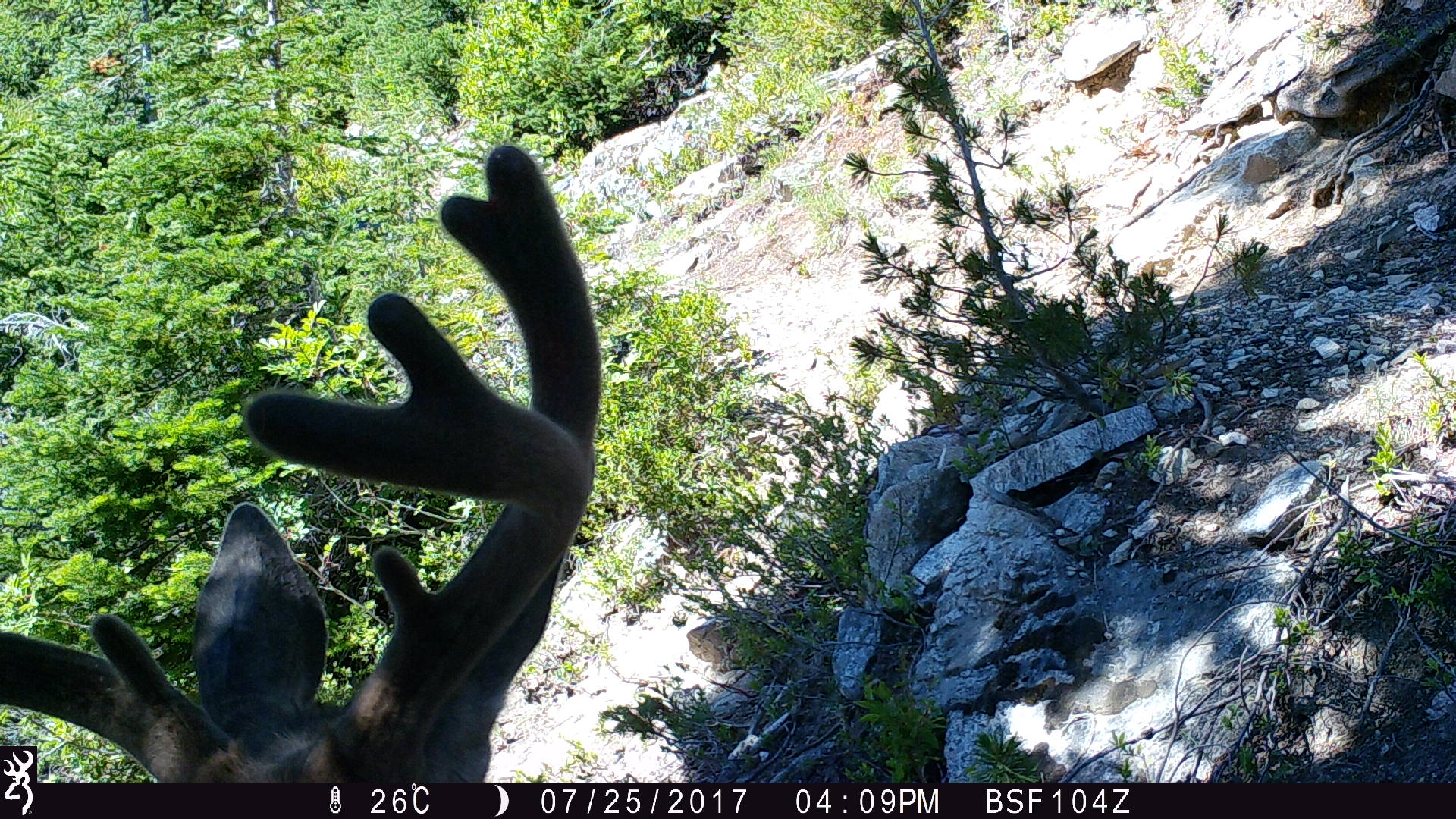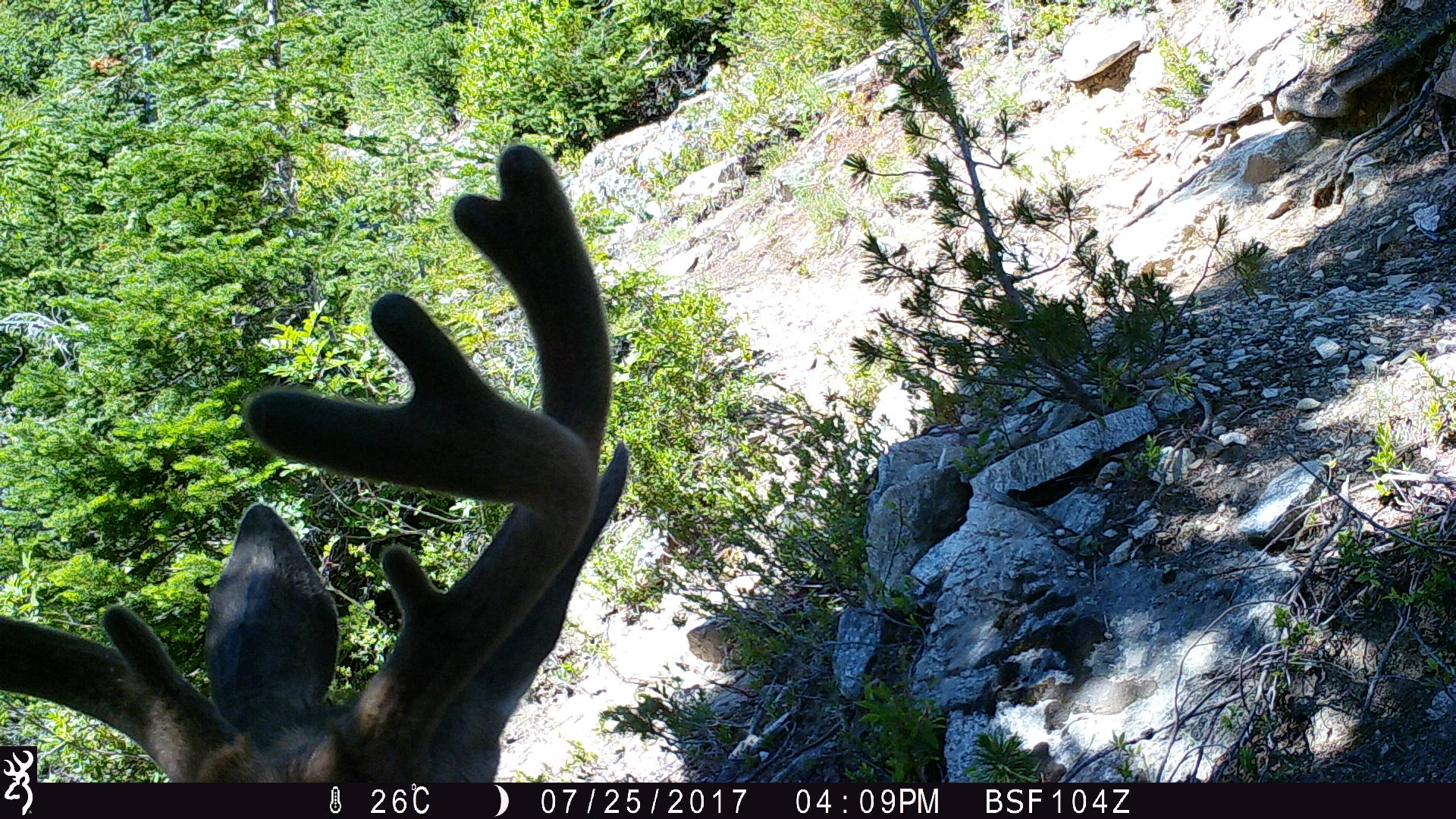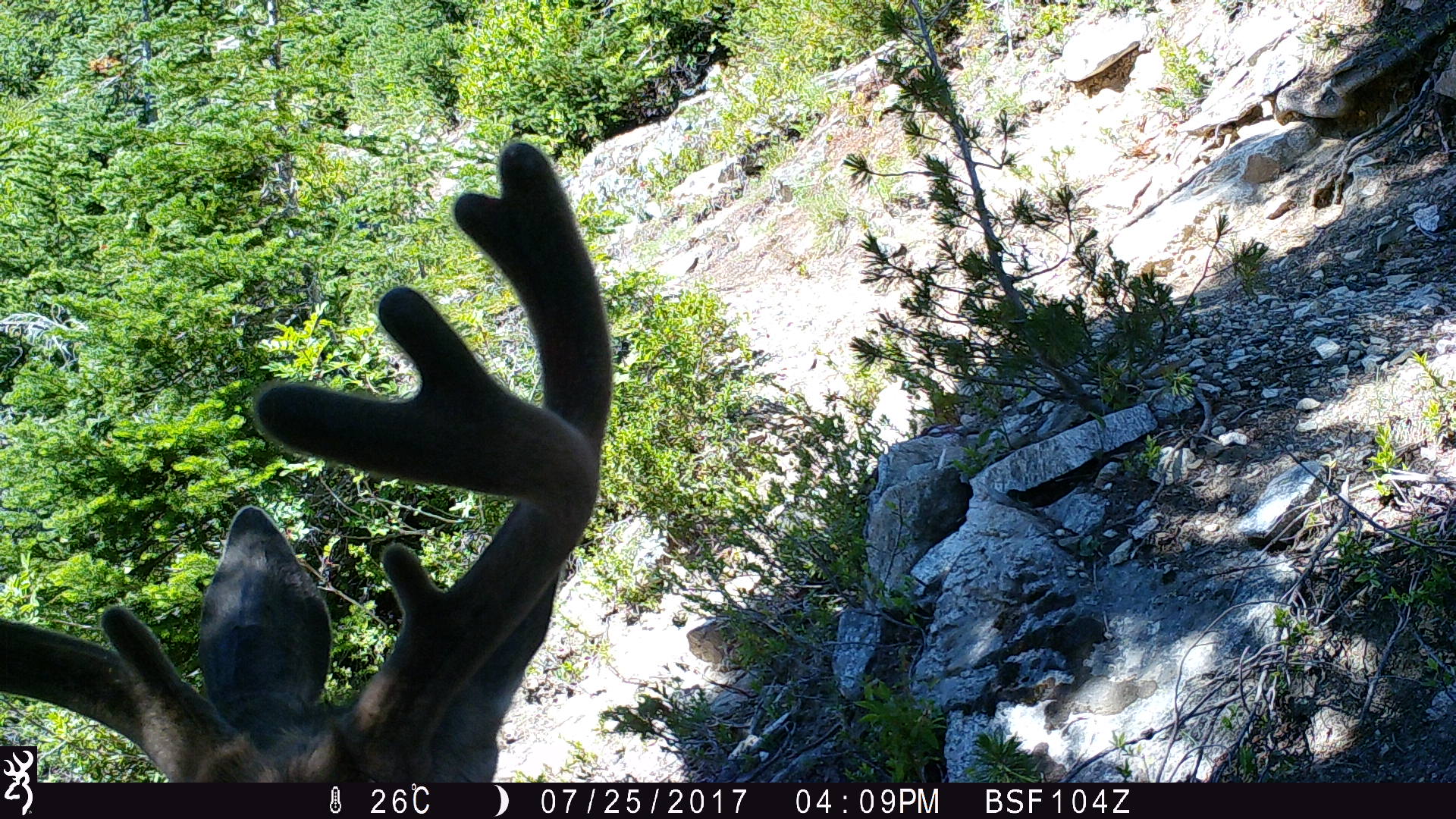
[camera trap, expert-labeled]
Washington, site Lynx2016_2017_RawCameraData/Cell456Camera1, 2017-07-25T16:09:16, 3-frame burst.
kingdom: Animalia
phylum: Chordata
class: Mammalia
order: Artiodactyla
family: Cervidae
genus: Odocoileus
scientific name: Odocoileus hemionus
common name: mule deer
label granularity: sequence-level